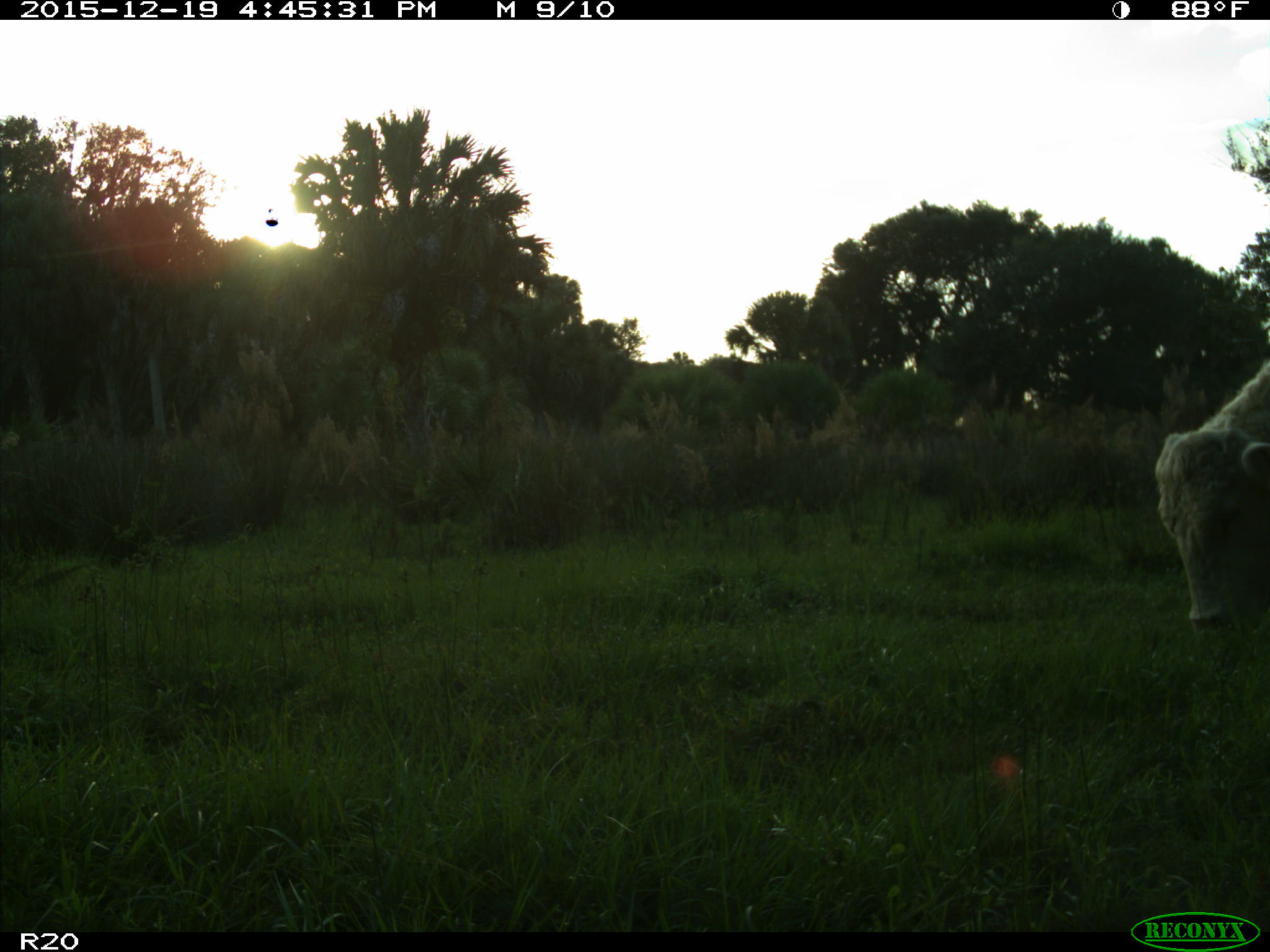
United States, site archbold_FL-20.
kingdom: Animalia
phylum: Chordata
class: Mammalia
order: Artiodactyla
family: Bovidae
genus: Bos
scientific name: Bos taurus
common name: domestic cow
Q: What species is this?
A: Bos taurus (domestic cow).